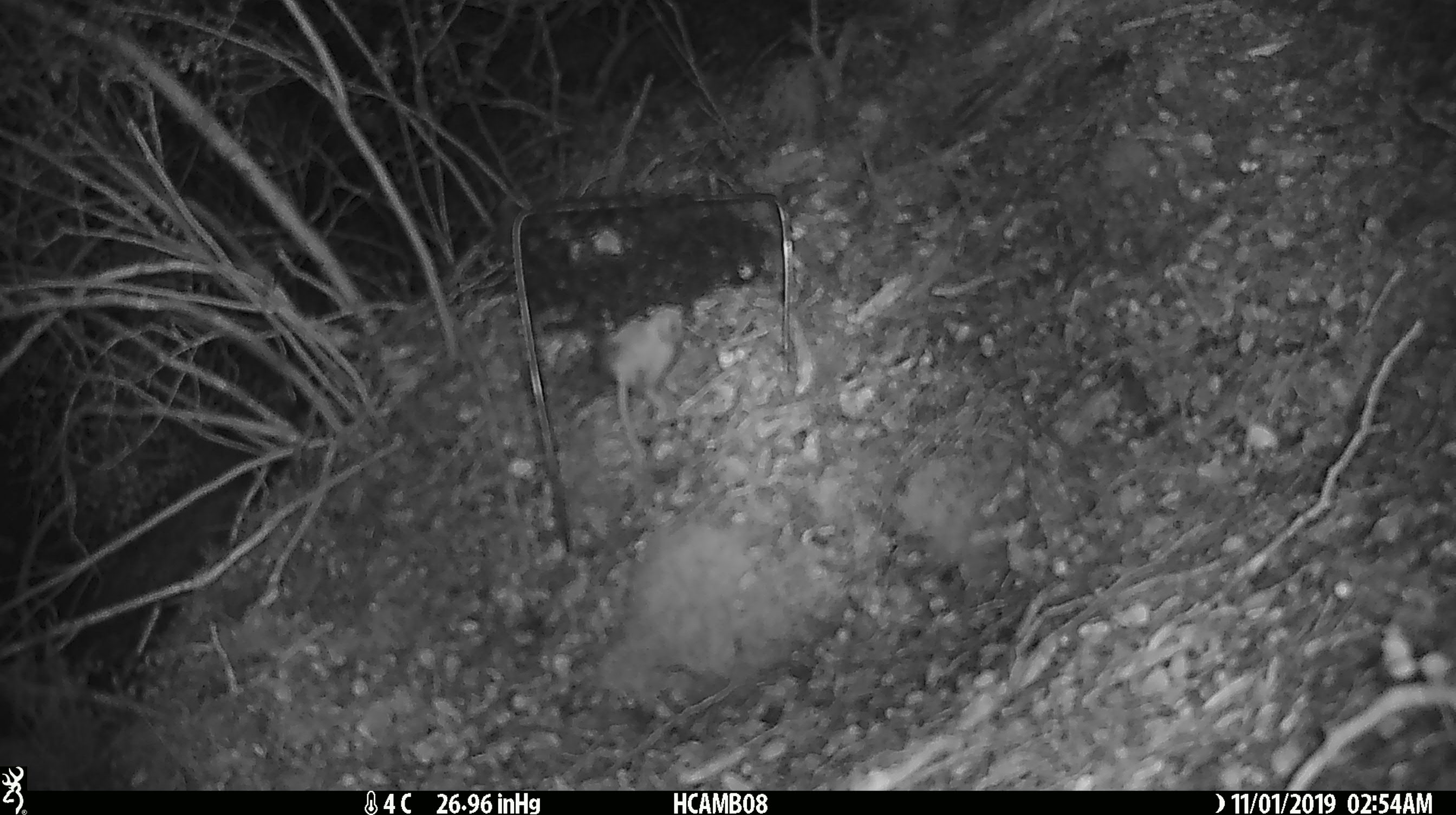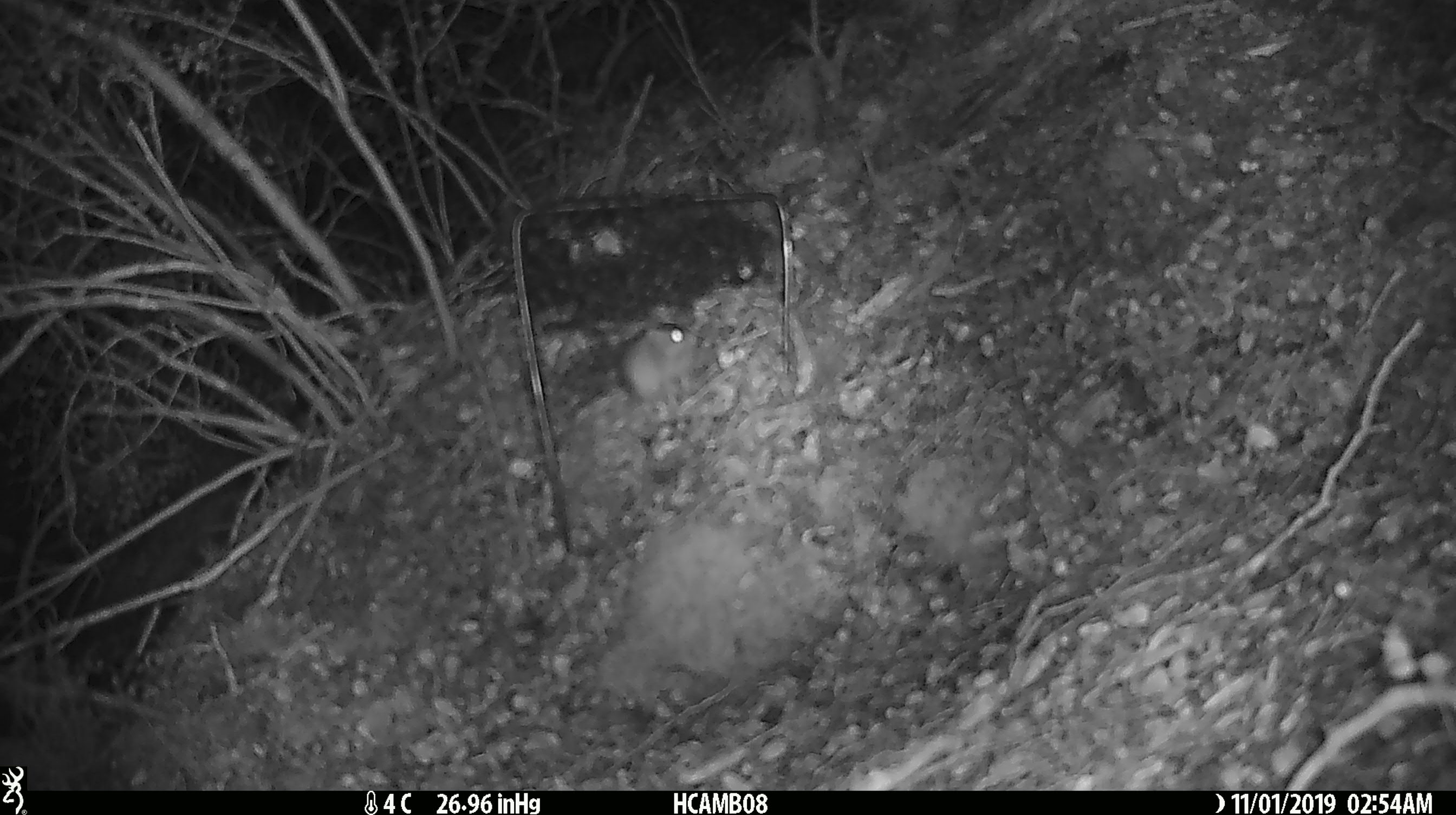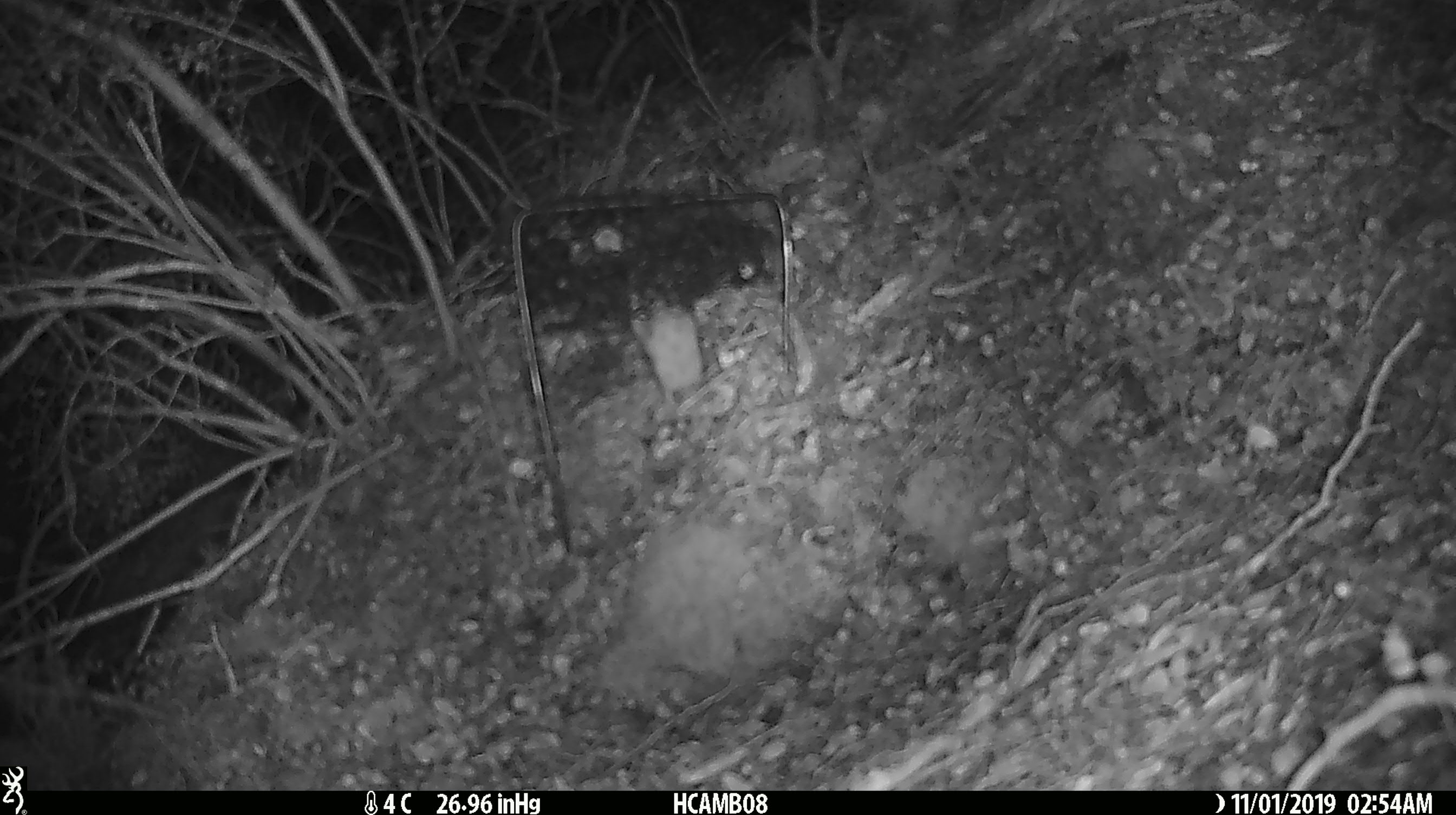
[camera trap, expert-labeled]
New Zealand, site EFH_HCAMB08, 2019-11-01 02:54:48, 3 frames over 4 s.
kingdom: Animalia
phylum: Chordata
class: Mammalia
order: Rodentia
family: Muridae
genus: Mus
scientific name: Mus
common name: mouse